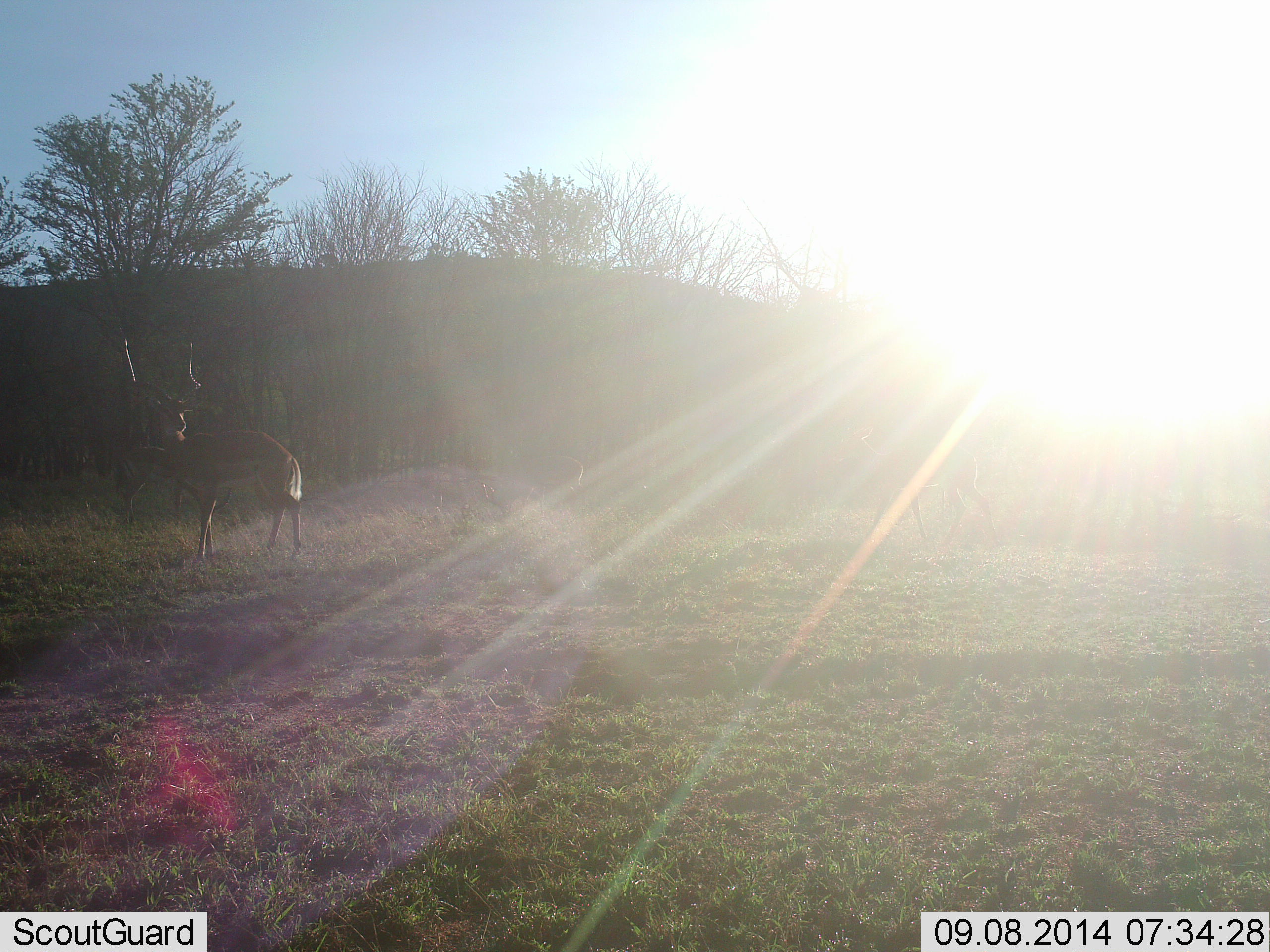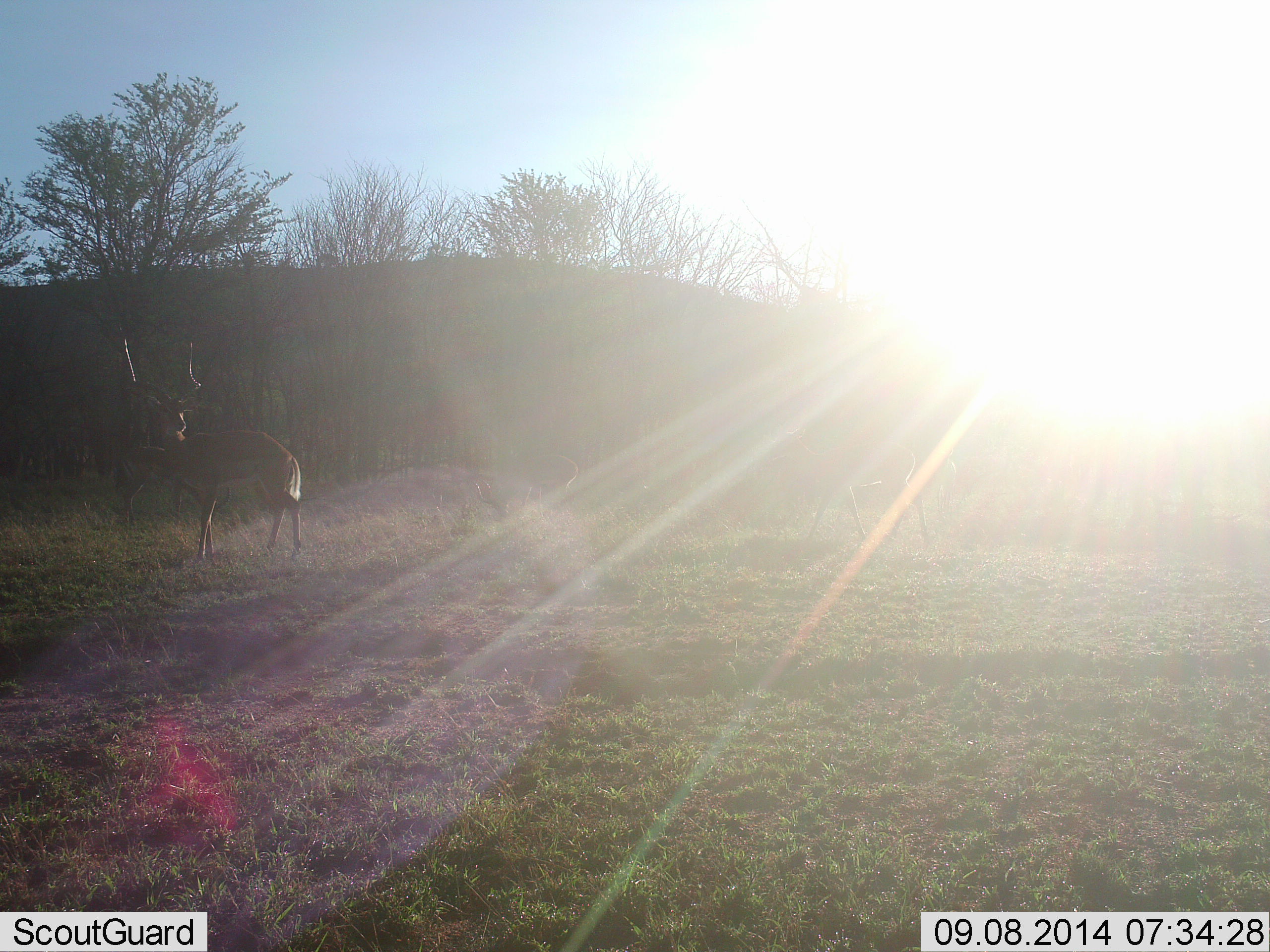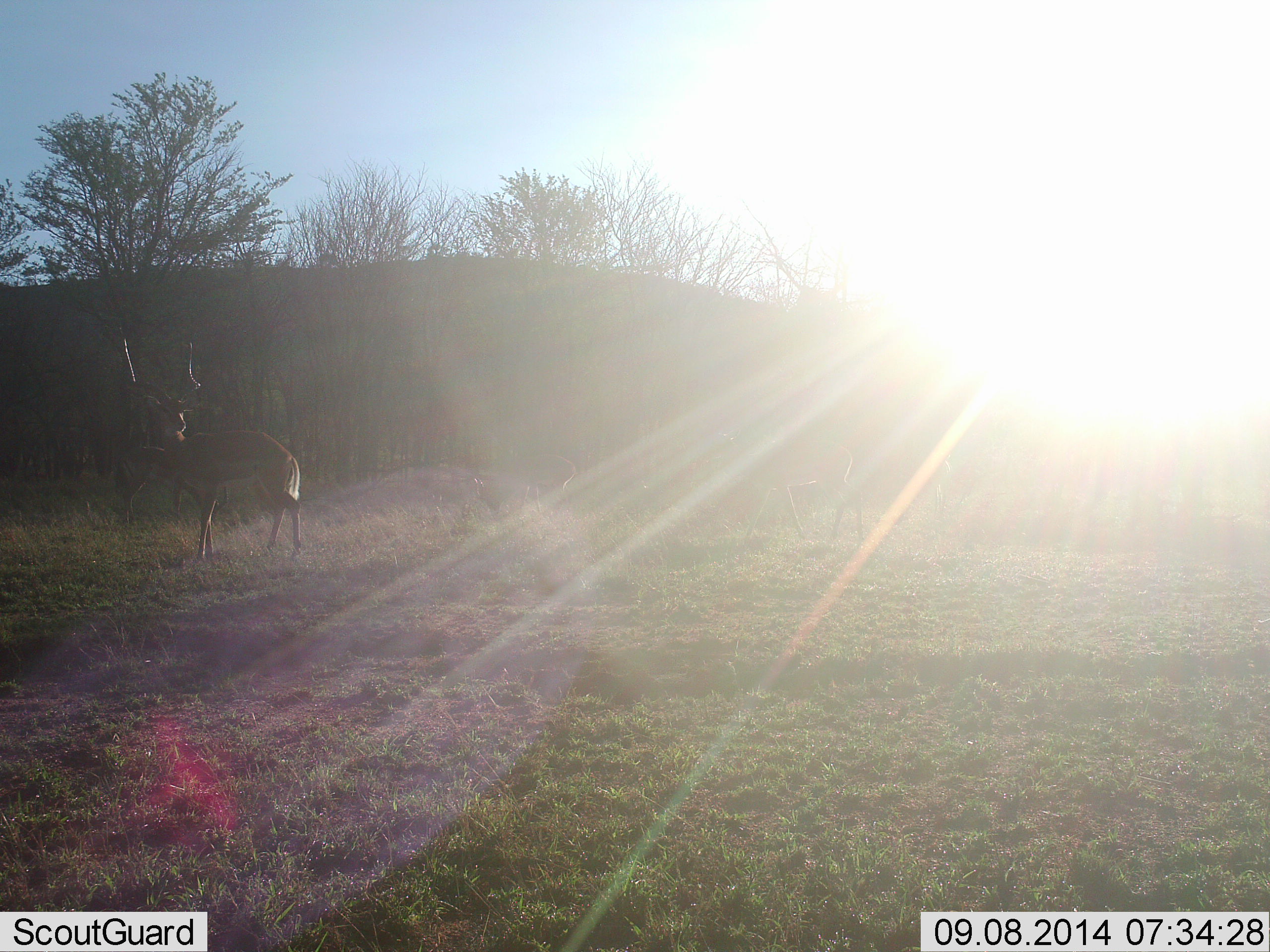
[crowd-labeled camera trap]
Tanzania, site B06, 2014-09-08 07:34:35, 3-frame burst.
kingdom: Animalia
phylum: Chordata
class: Mammalia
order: Artiodactyla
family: Bovidae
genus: Aepyceros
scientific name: Aepyceros melampus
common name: impala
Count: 1.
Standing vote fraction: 90%.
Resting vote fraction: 0%.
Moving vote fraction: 20%.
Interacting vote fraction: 0%.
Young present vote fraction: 0%.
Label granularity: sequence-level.